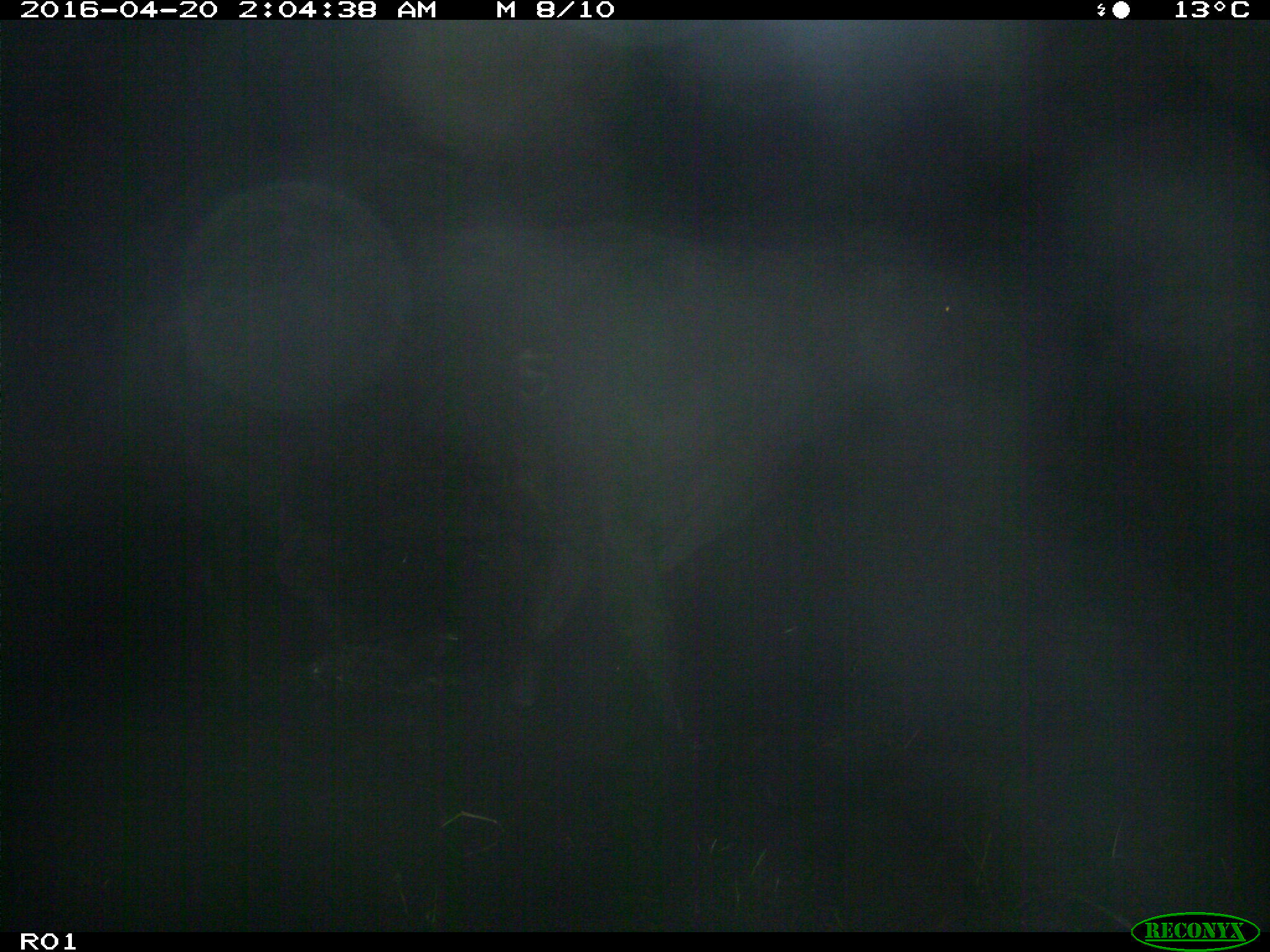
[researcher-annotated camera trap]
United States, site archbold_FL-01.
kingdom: Animalia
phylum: Chordata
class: Mammalia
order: Artiodactyla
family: Bovidae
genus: Bos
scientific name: Bos taurus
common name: domestic cow